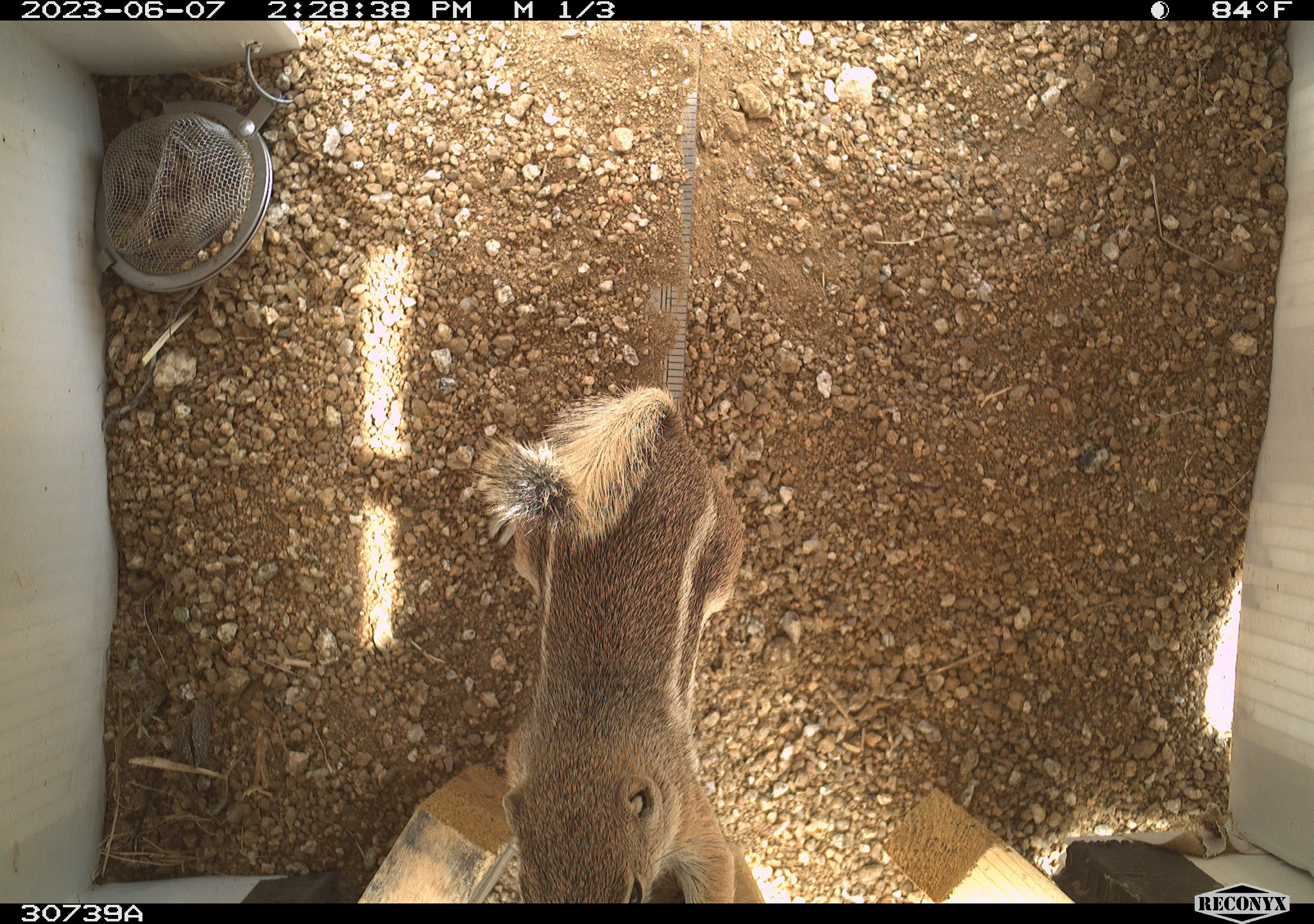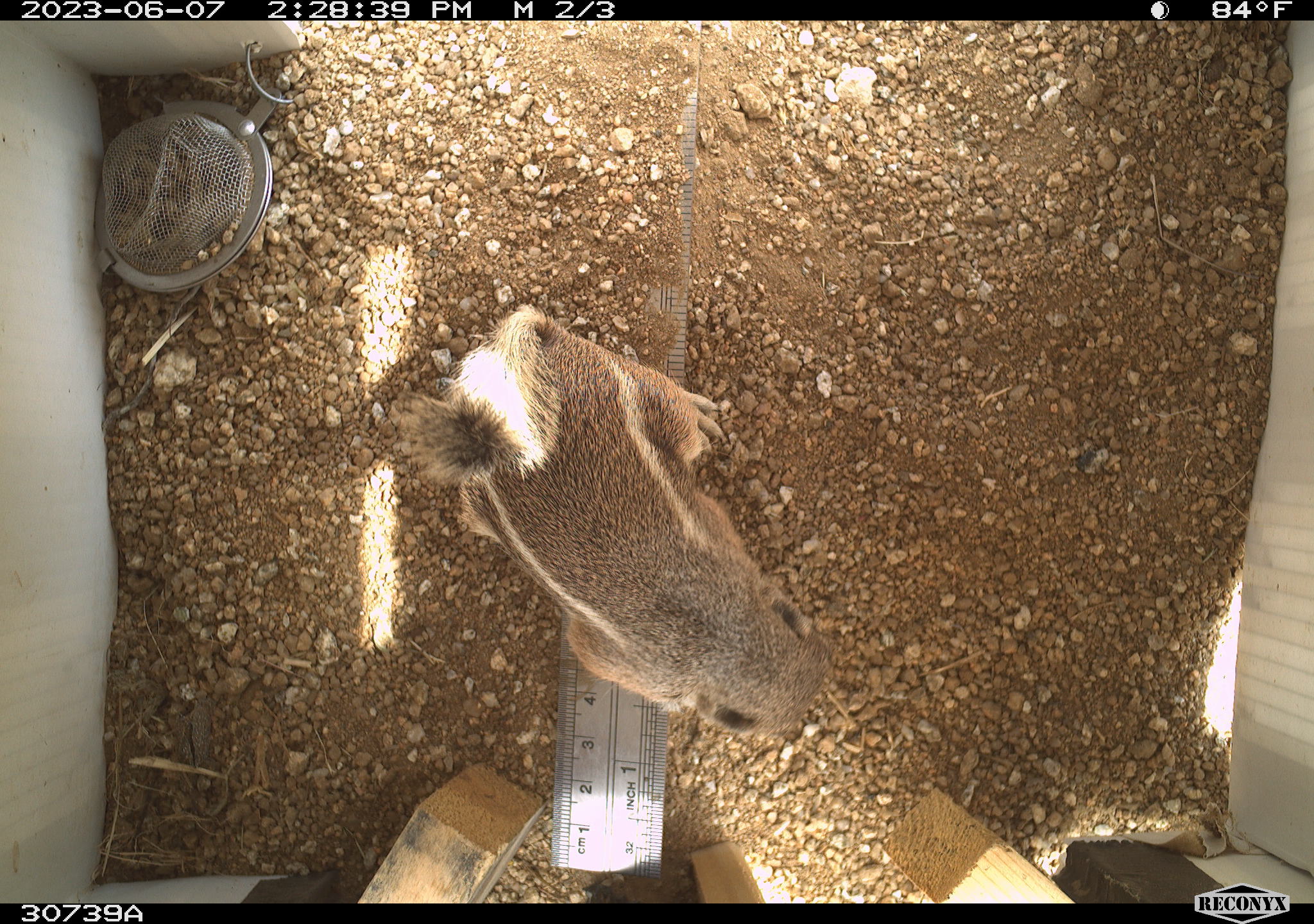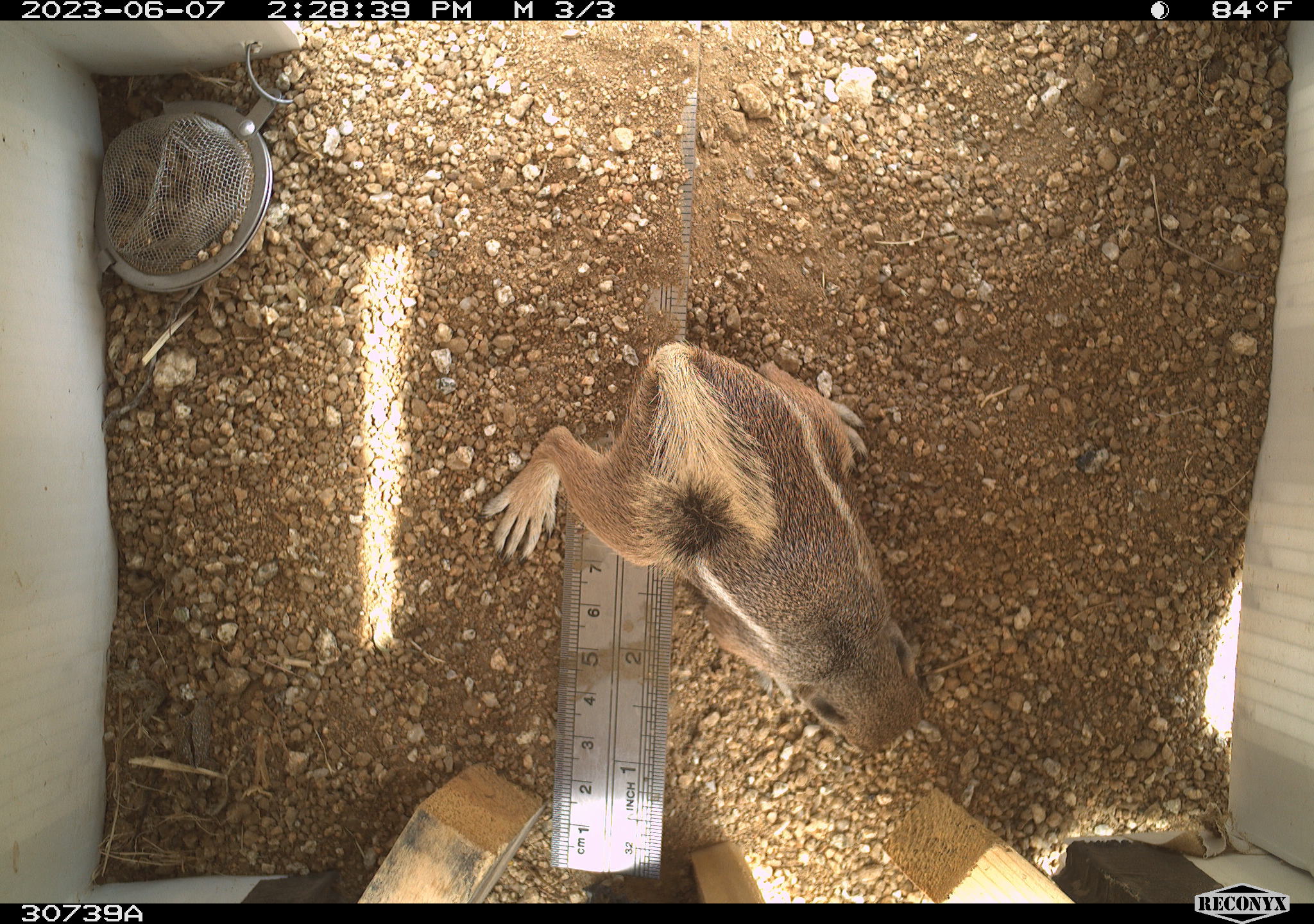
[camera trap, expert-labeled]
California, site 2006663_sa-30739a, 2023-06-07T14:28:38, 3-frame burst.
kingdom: Animalia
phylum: Chordata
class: Mammalia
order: Rodentia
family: Sciuridae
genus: Ammospermophilus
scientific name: Ammospermophilus leucurus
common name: white-tailed antelope squirrel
White-tailed antelope squirrel (Ammospermophilus leucurus).